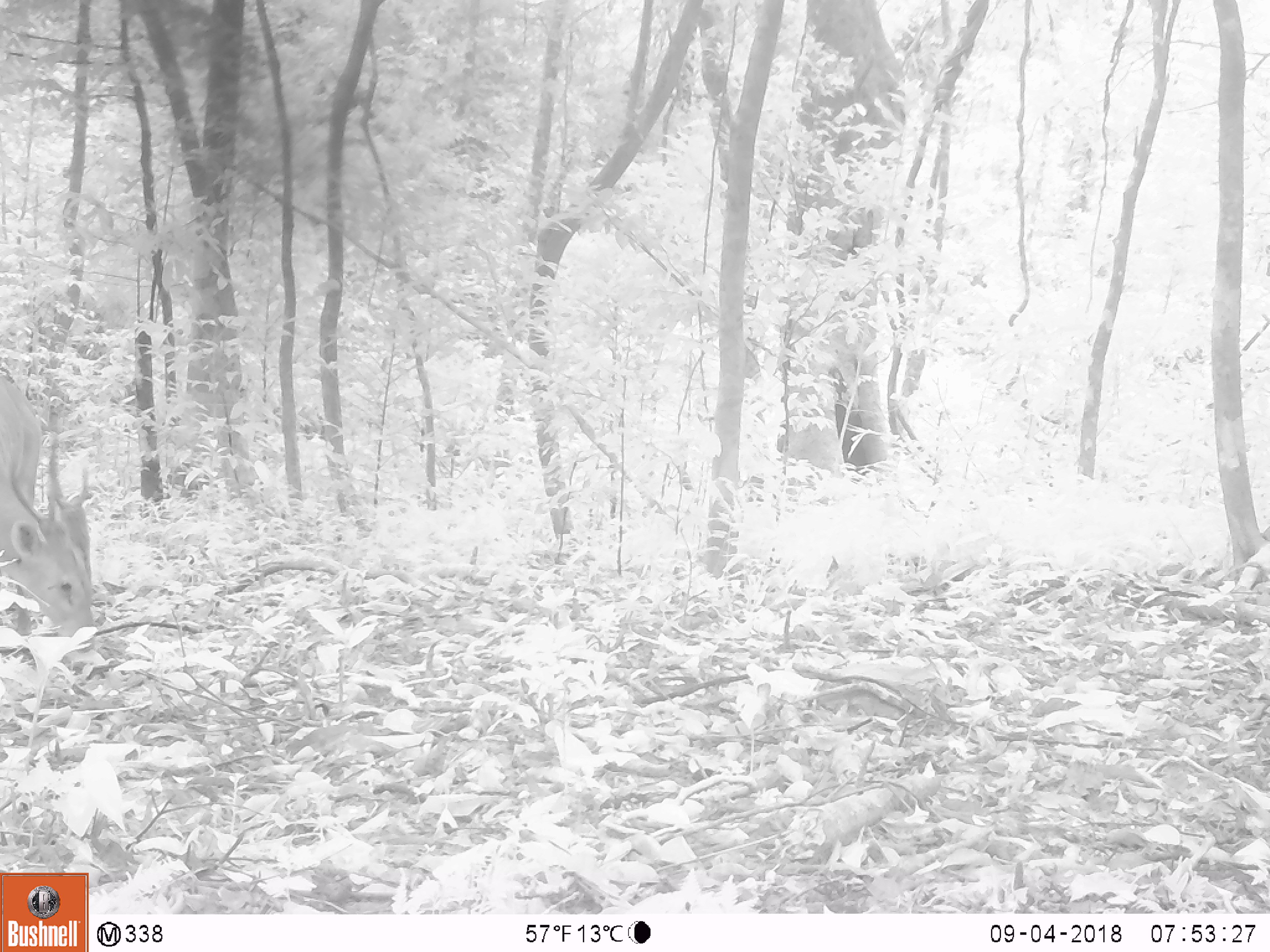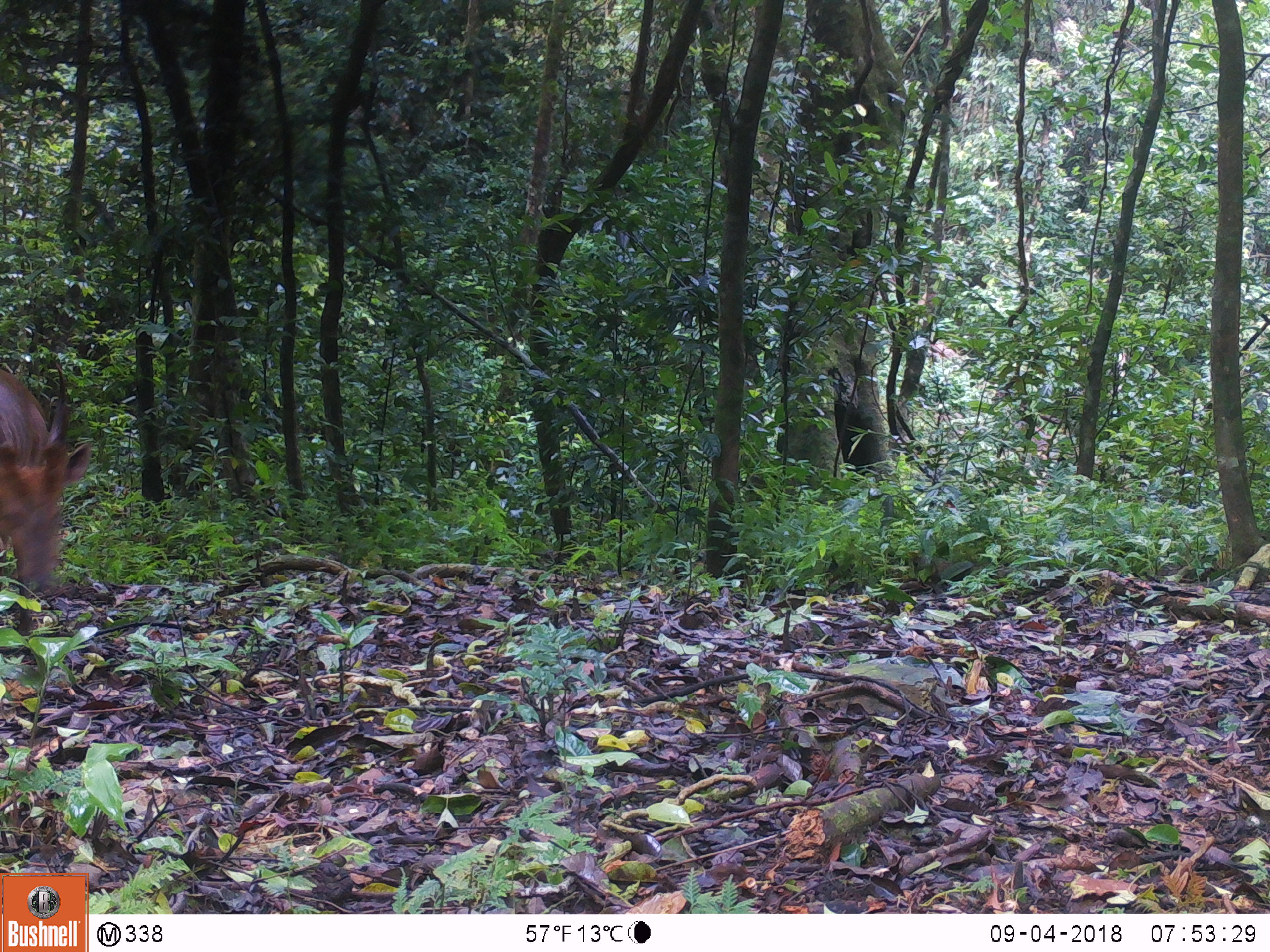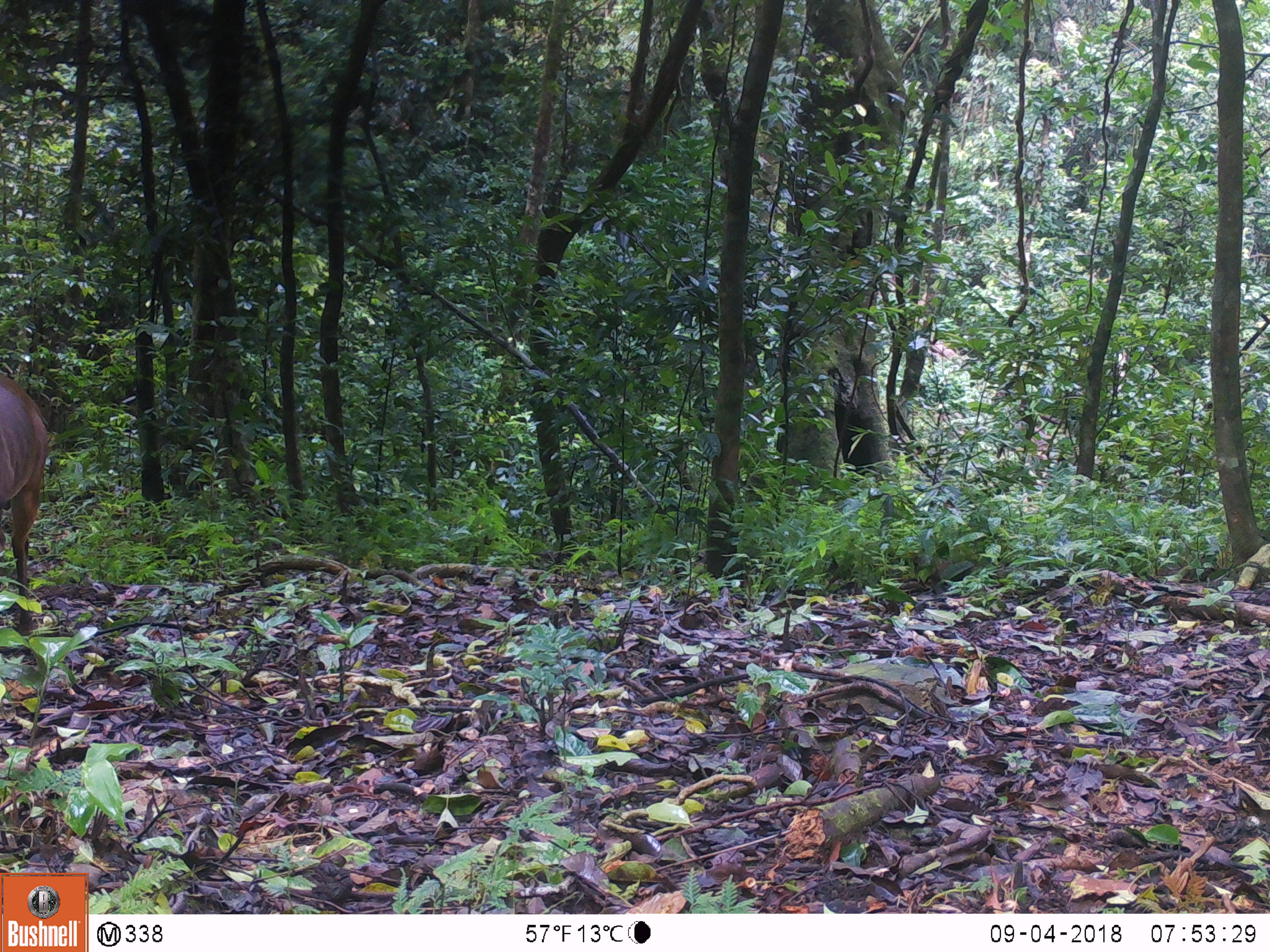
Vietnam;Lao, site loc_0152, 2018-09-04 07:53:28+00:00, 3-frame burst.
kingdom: Animalia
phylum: Chordata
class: Mammalia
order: Artiodactyla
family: Cervidae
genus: Muntiacus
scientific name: Muntiacus vuquangensis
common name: large-antlered muntjac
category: large antlered muntjac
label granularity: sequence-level